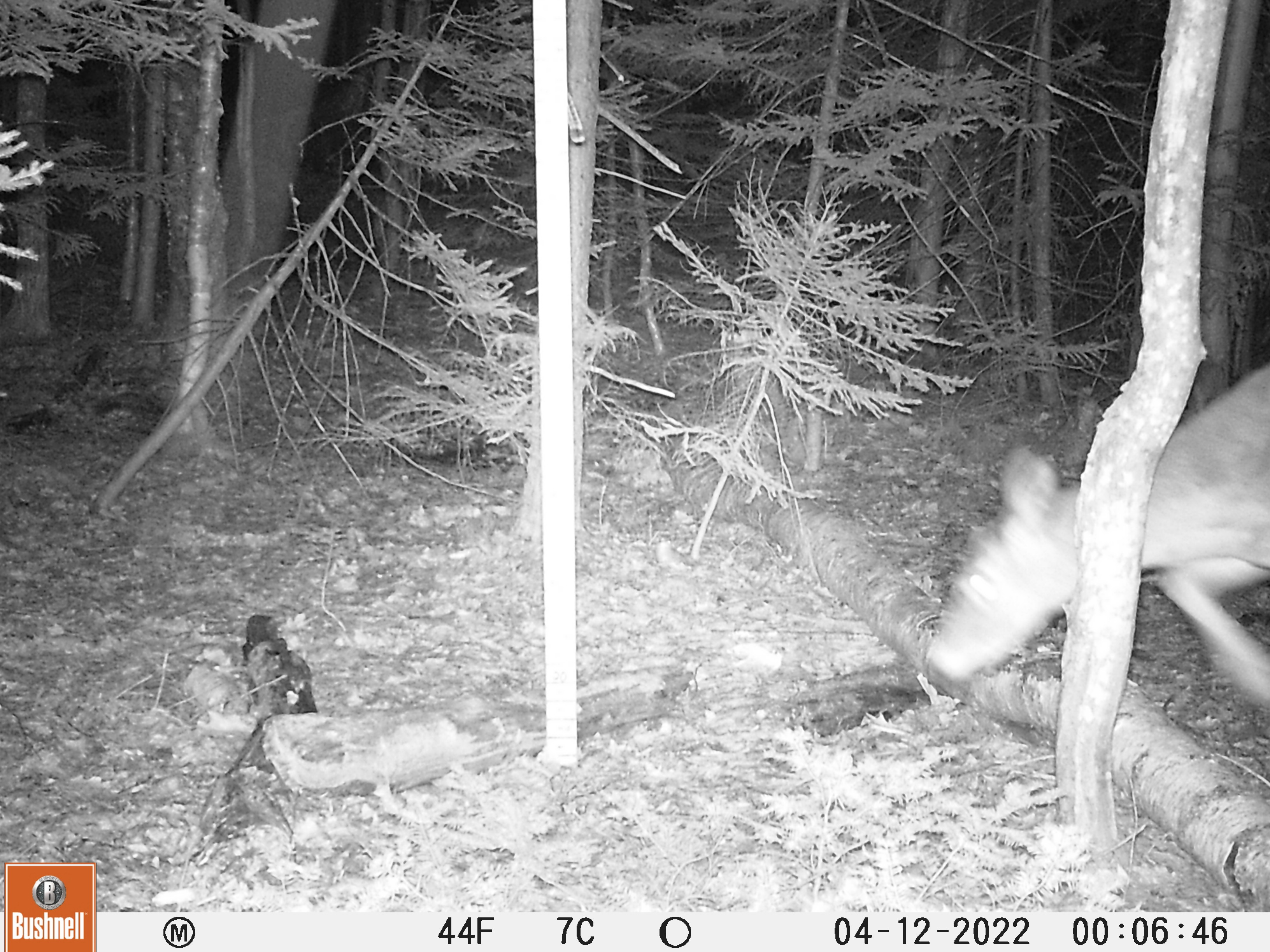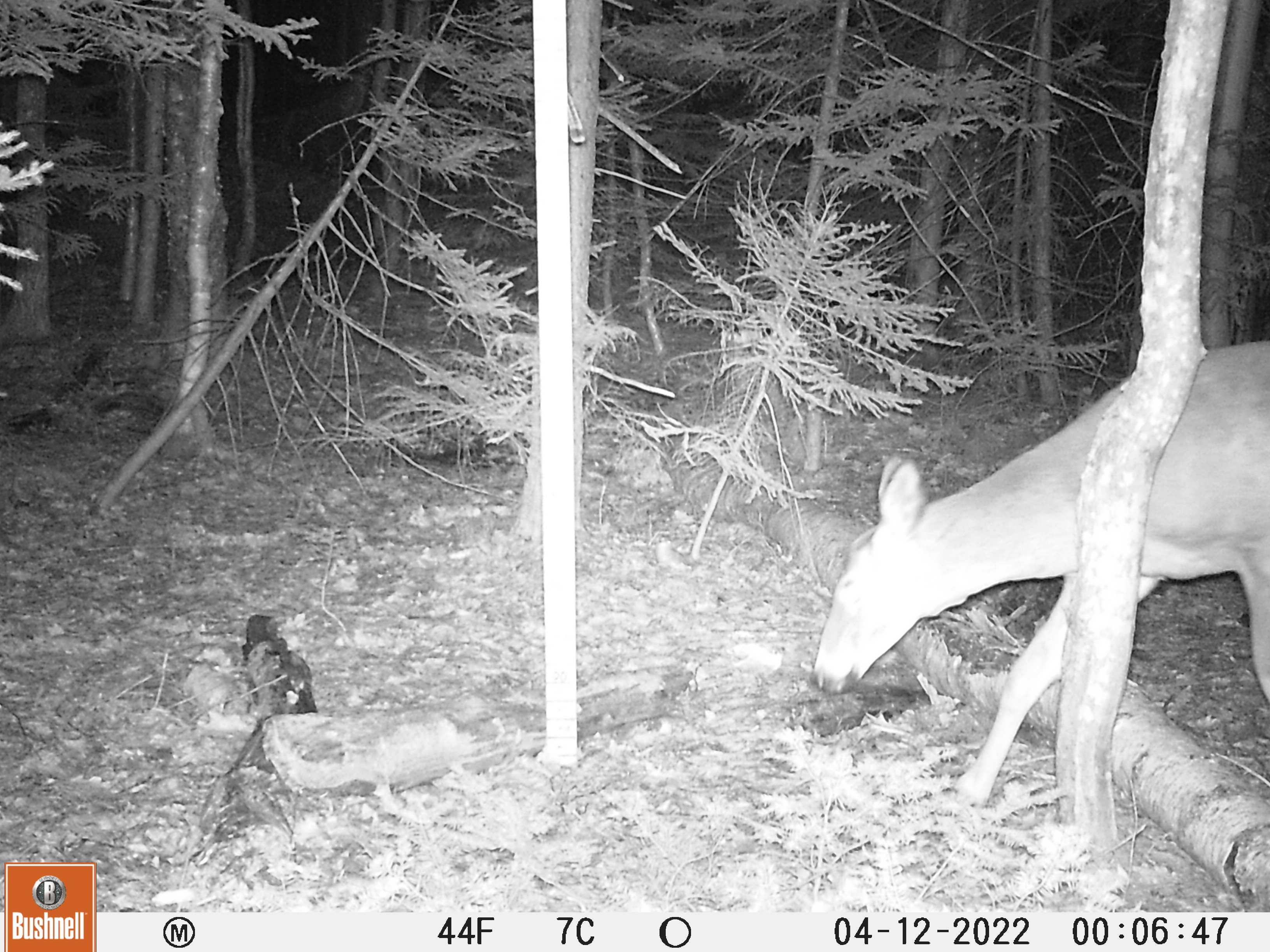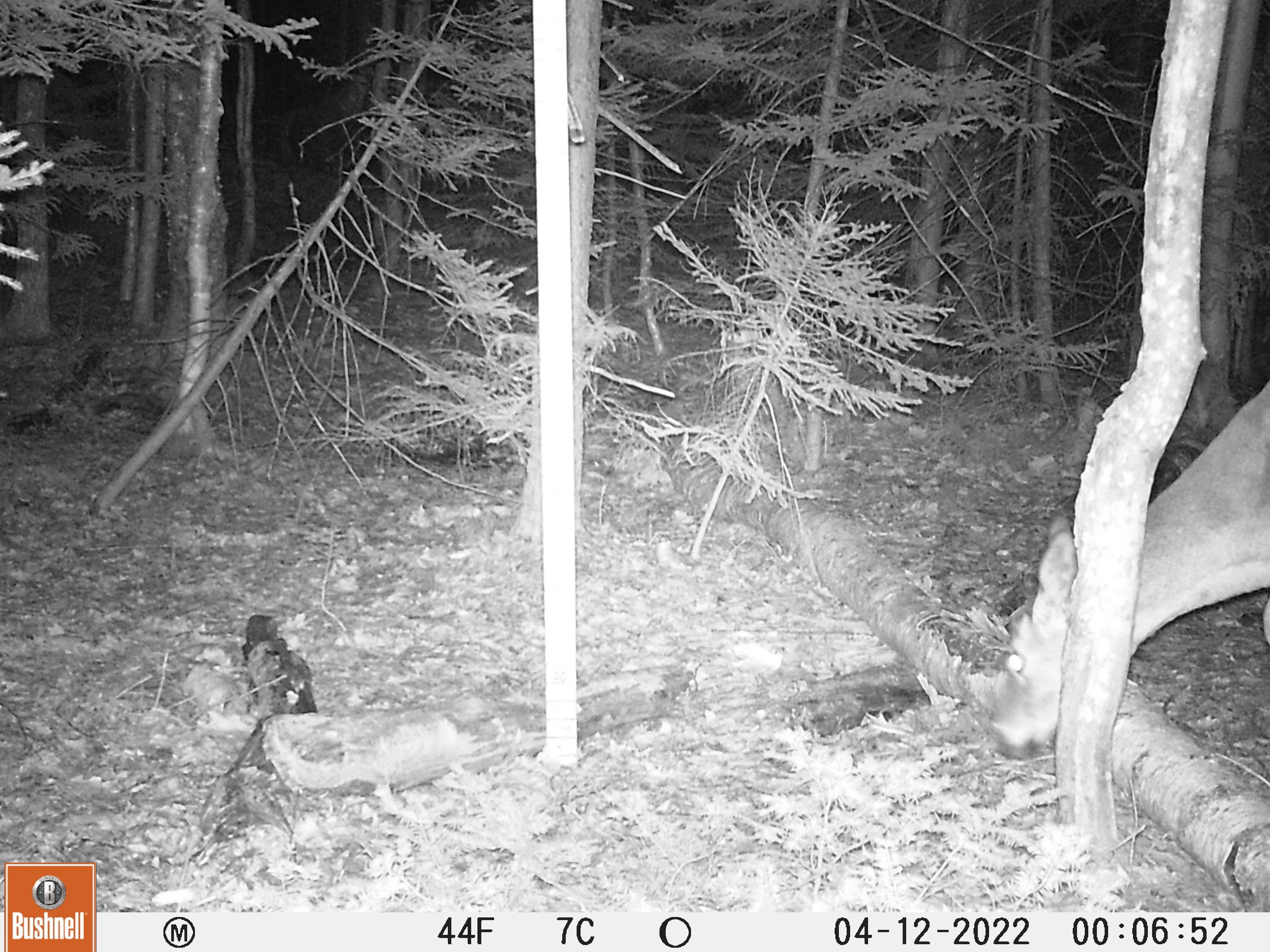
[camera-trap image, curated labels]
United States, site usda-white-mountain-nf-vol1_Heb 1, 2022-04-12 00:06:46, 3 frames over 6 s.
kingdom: Animalia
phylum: Chordata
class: Mammalia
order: Artiodactyla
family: Cervidae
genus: Odocoileus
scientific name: Odocoileus virginianus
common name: white-tailed deer